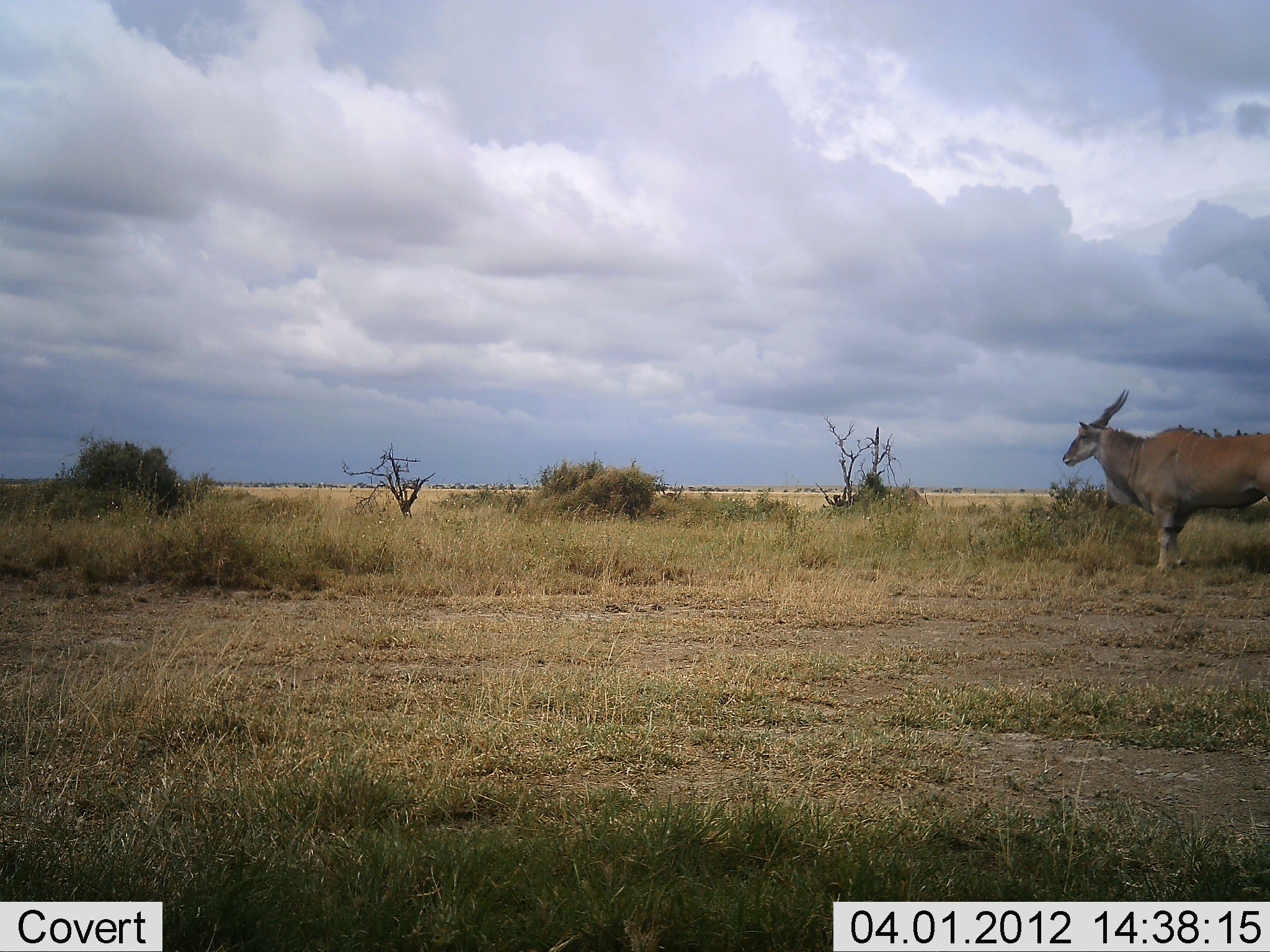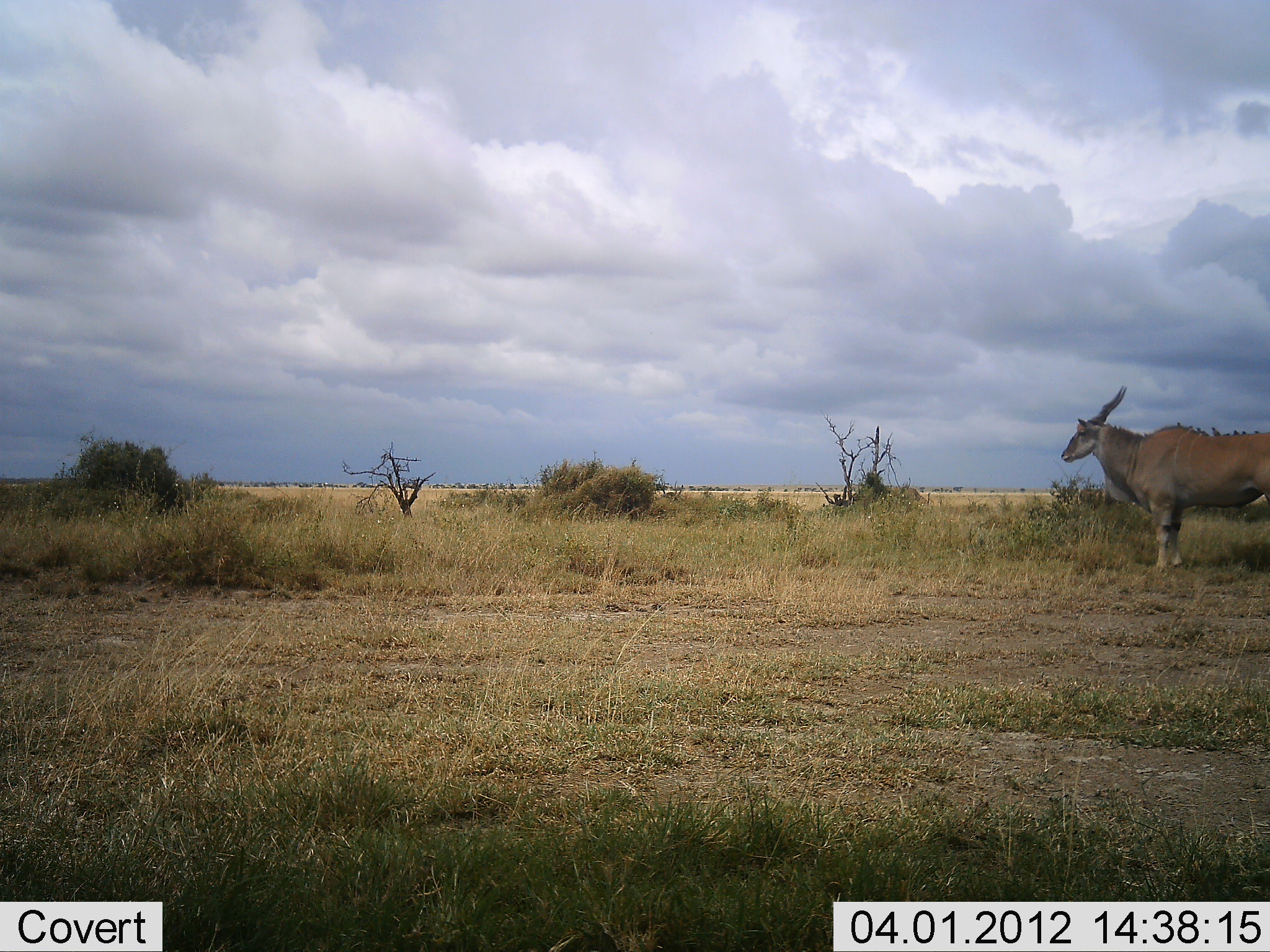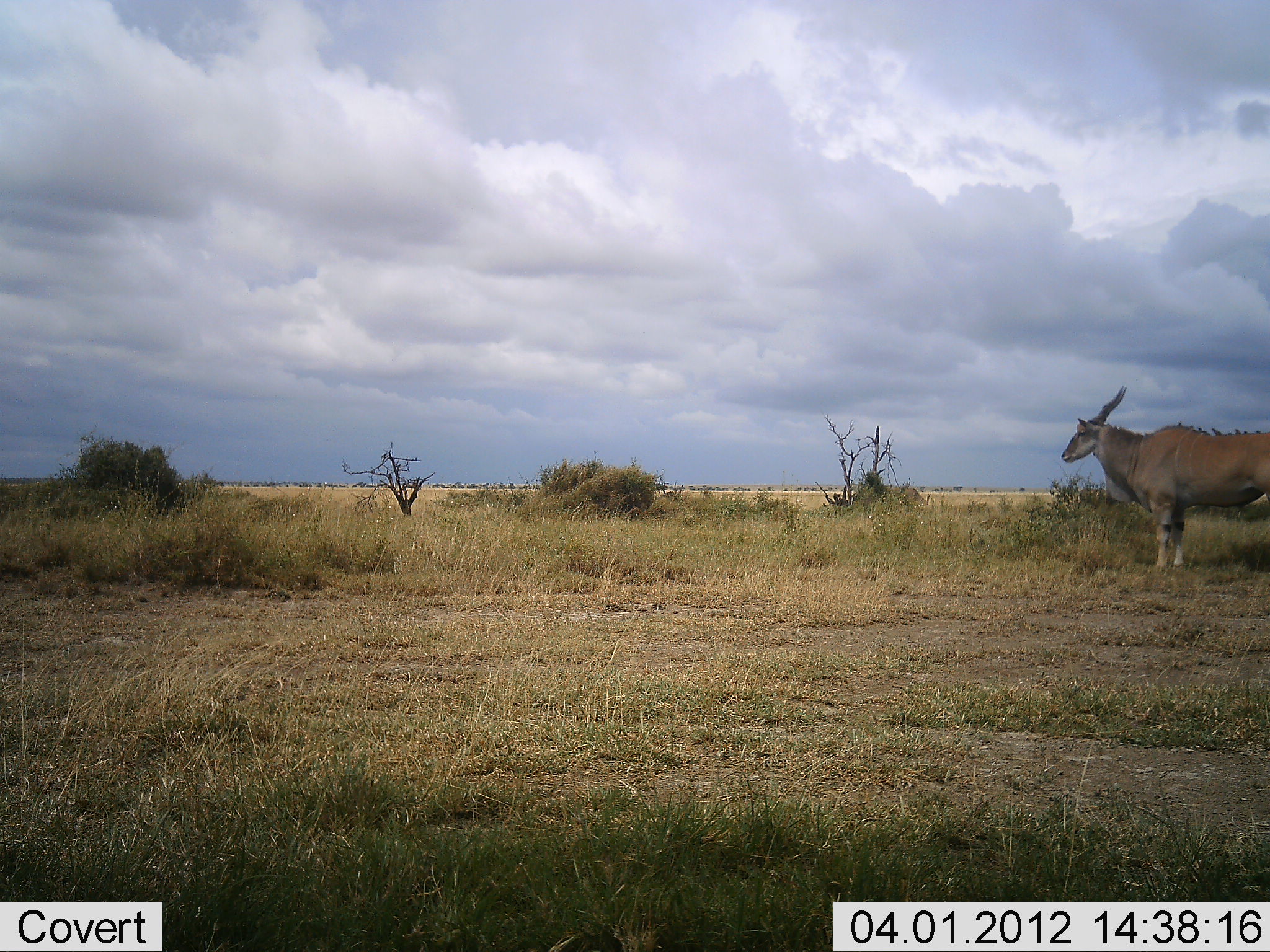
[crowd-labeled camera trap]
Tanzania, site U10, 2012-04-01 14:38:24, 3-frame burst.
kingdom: Animalia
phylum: Chordata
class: Mammalia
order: Artiodactyla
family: Bovidae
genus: Tragelaphus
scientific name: Tragelaphus oryx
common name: eland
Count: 1.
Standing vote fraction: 100%.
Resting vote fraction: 0%.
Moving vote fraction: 0%.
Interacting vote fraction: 0%.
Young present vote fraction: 0%.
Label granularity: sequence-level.